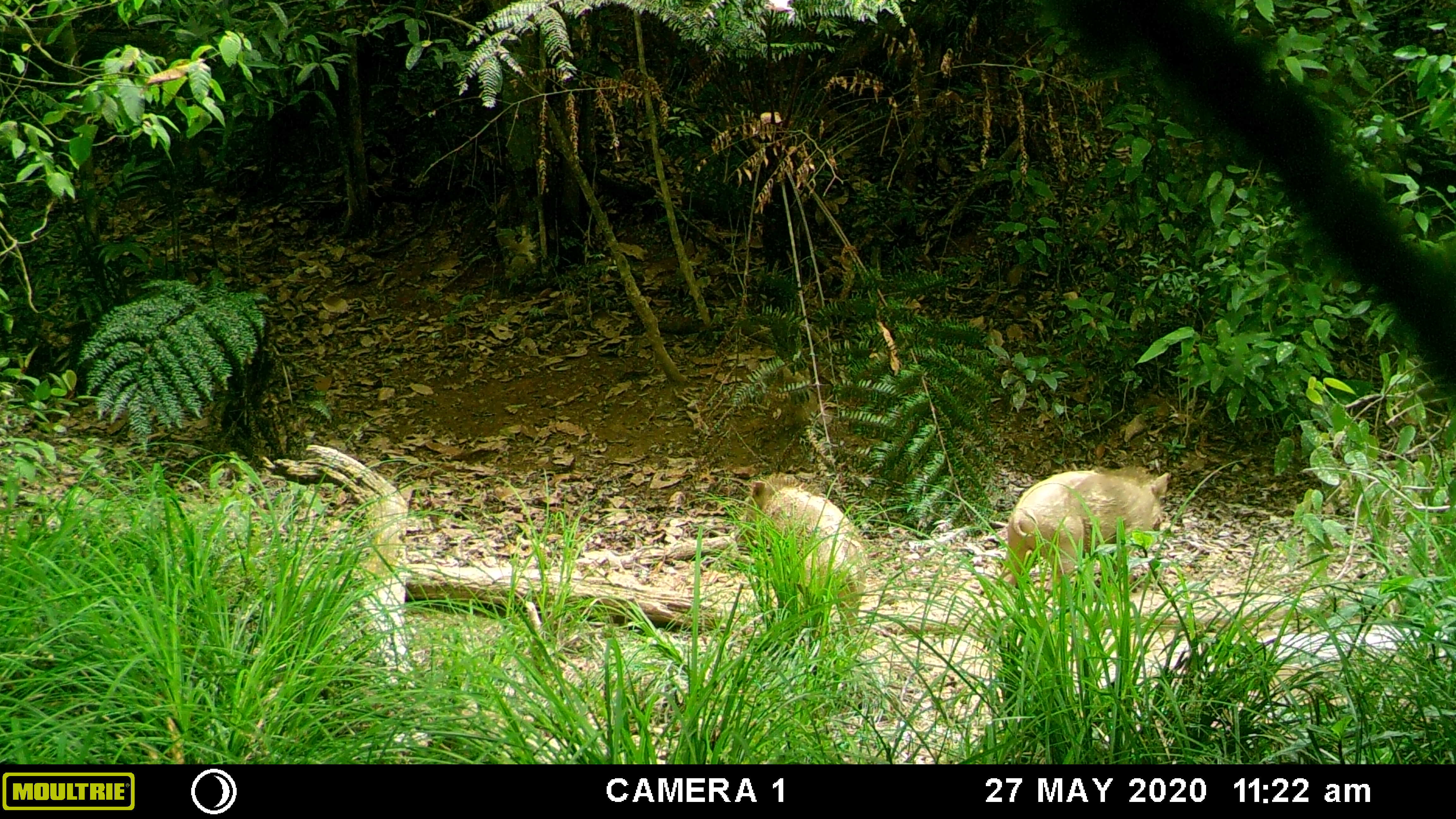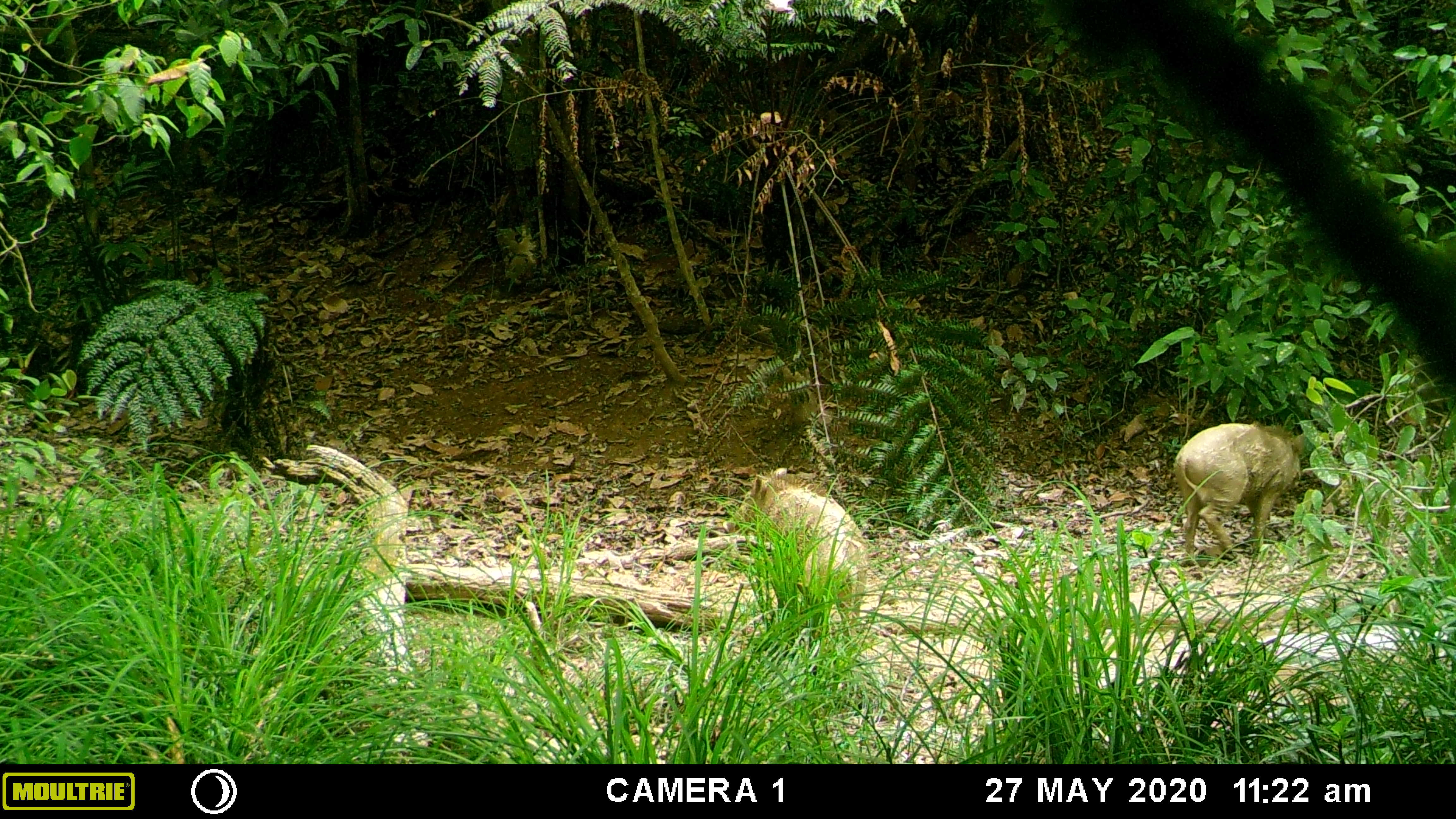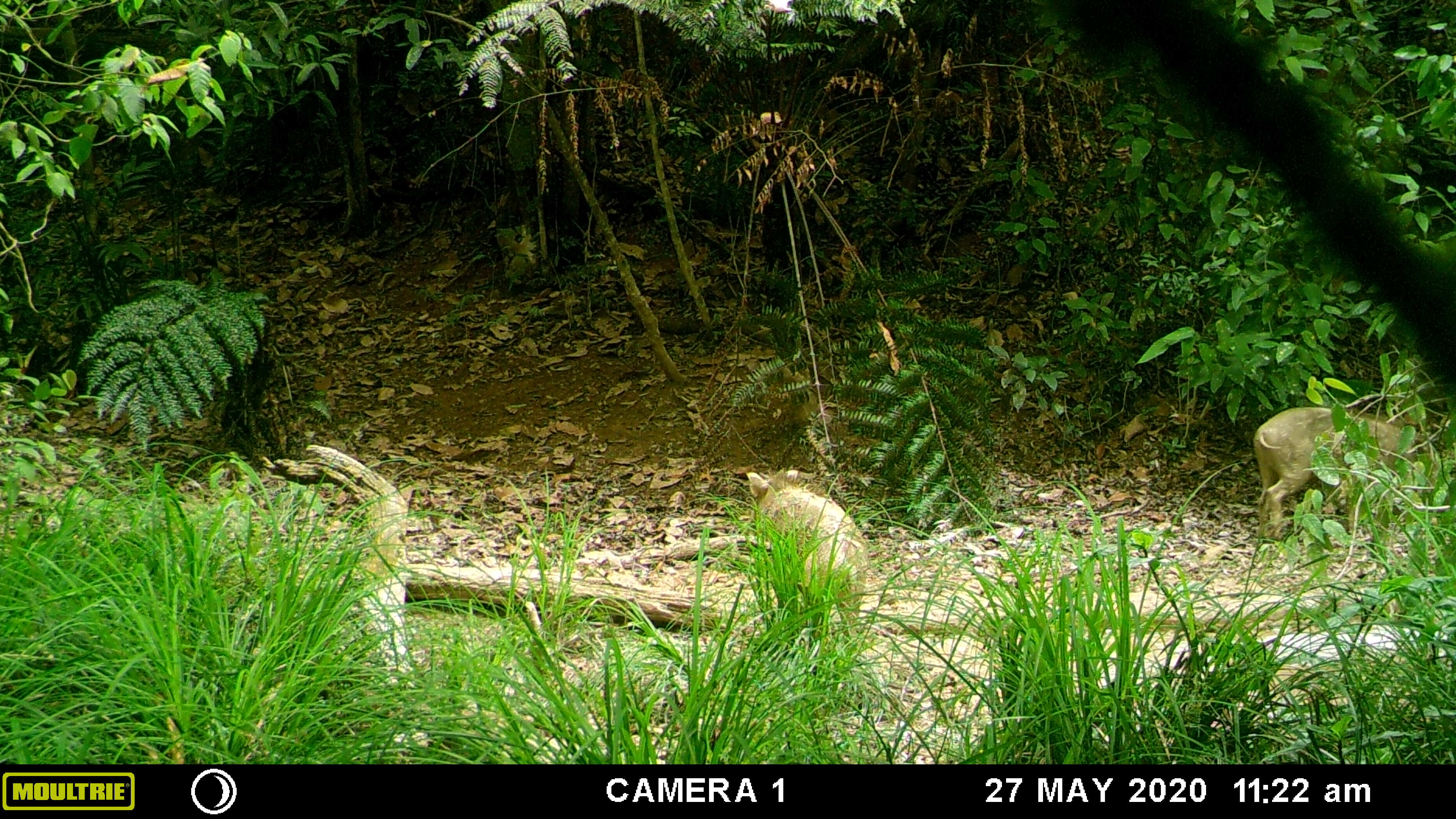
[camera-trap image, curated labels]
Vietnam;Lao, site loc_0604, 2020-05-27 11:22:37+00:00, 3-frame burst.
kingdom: Animalia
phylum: Chordata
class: Mammalia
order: Artiodactyla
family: Suidae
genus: Sus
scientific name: Sus scrofa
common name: eurasian wild pig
Eurasian wild pig (Sus scrofa). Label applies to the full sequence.